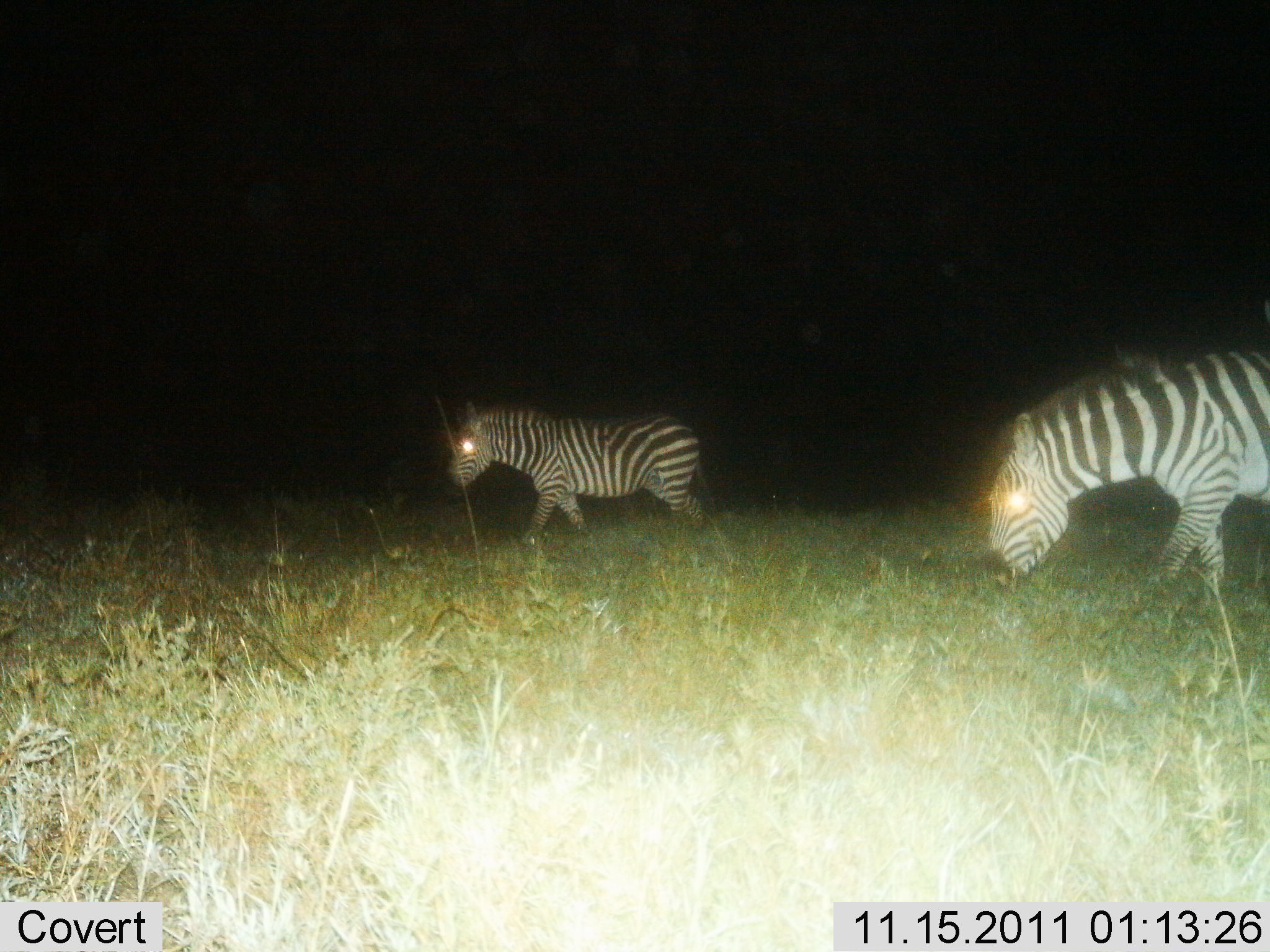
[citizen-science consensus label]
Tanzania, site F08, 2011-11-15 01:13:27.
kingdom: Animalia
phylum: Chordata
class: Mammalia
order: Perissodactyla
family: Equidae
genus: Equus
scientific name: Equus quagga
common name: plains zebra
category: zebra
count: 2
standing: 14%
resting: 0%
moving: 79%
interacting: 0%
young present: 0%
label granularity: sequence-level